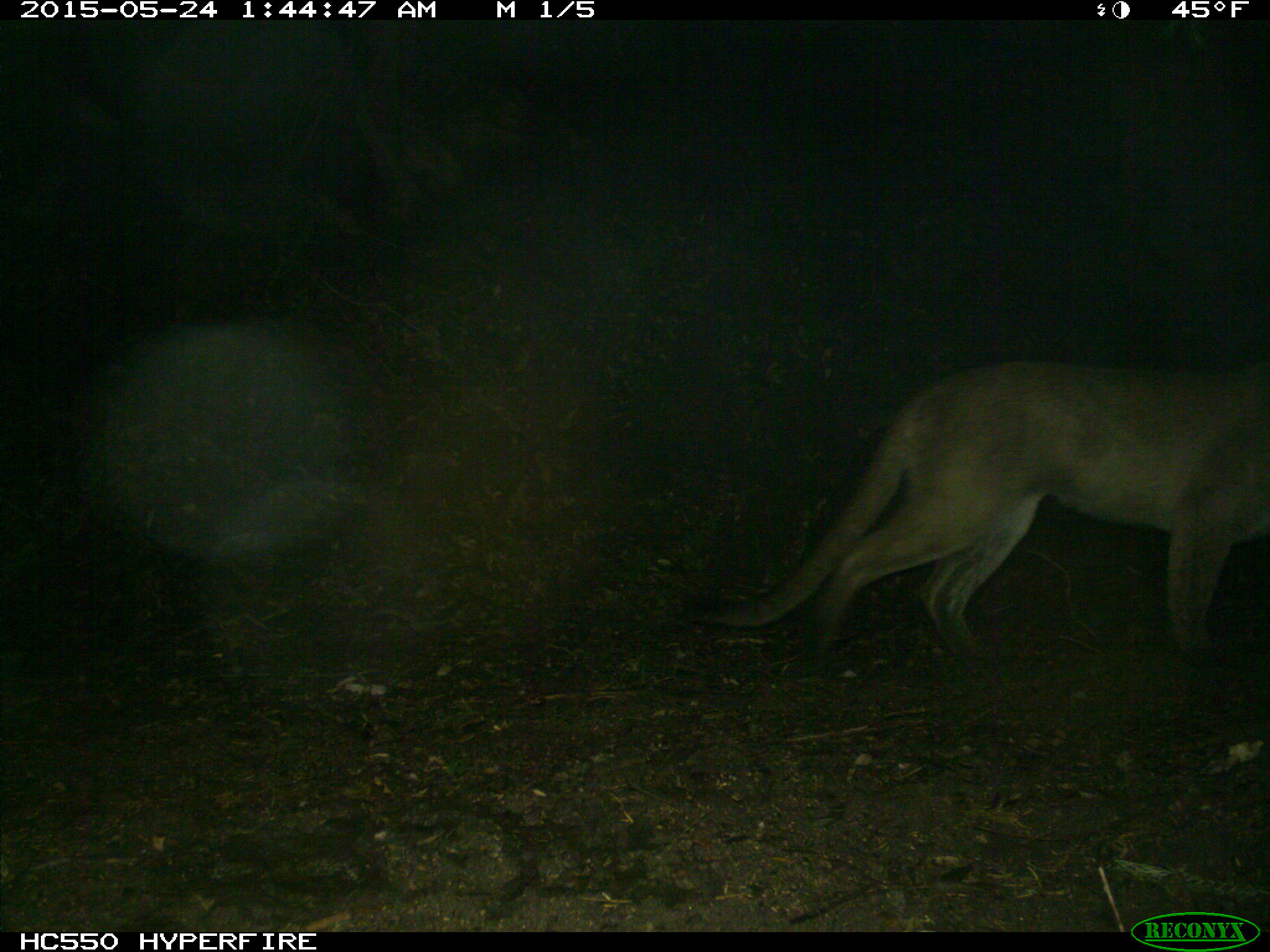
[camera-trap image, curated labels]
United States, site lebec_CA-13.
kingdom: Animalia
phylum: Chordata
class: Mammalia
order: Carnivora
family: Felidae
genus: Puma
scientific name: Puma concolor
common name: mountain lion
Puma concolor (mountain lion).